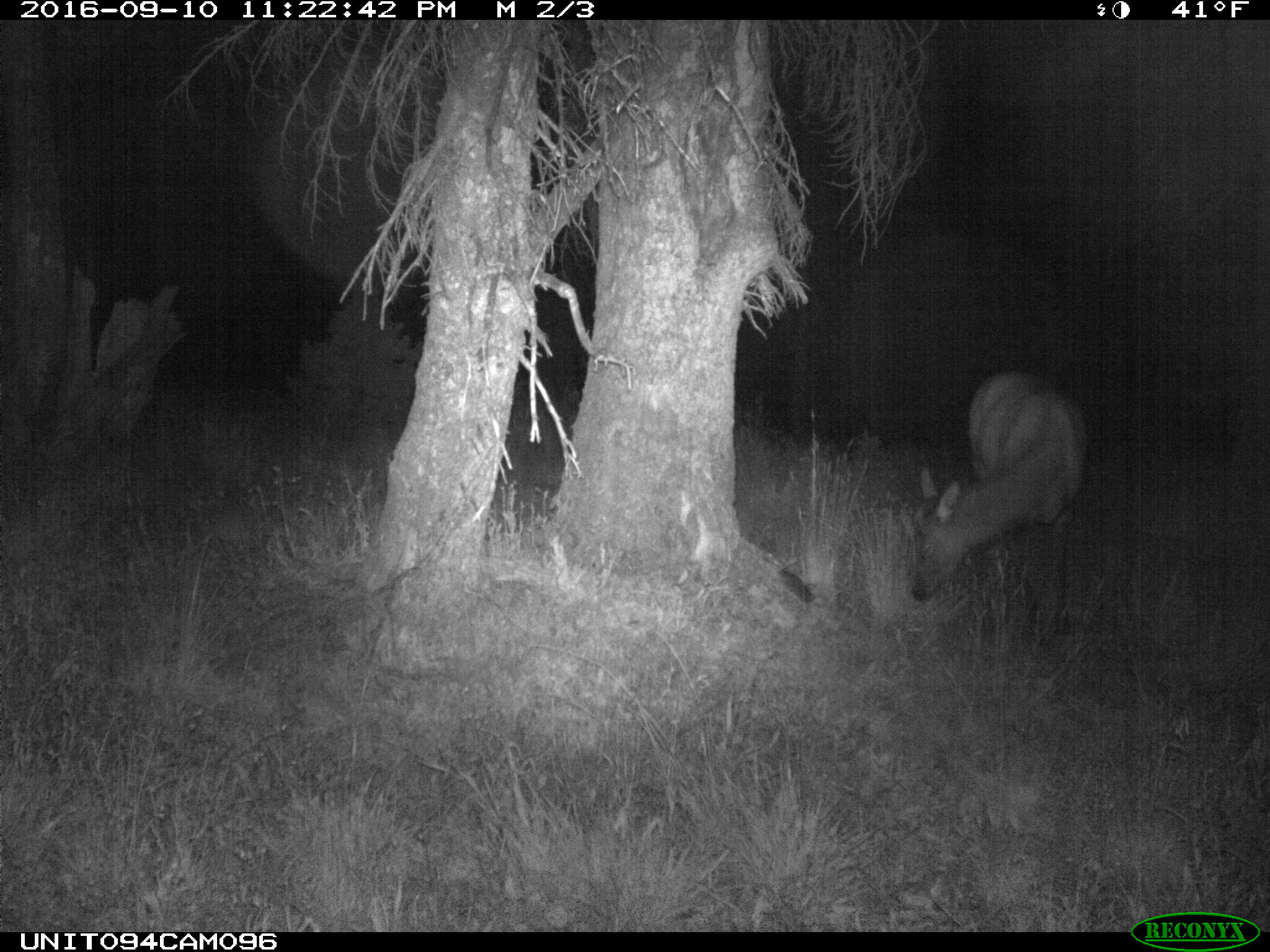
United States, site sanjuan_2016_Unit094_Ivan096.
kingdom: Animalia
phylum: Chordata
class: Mammalia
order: Artiodactyla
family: Cervidae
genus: Cervus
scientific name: Cervus elaphus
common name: red deer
Cervus elaphus (red deer).